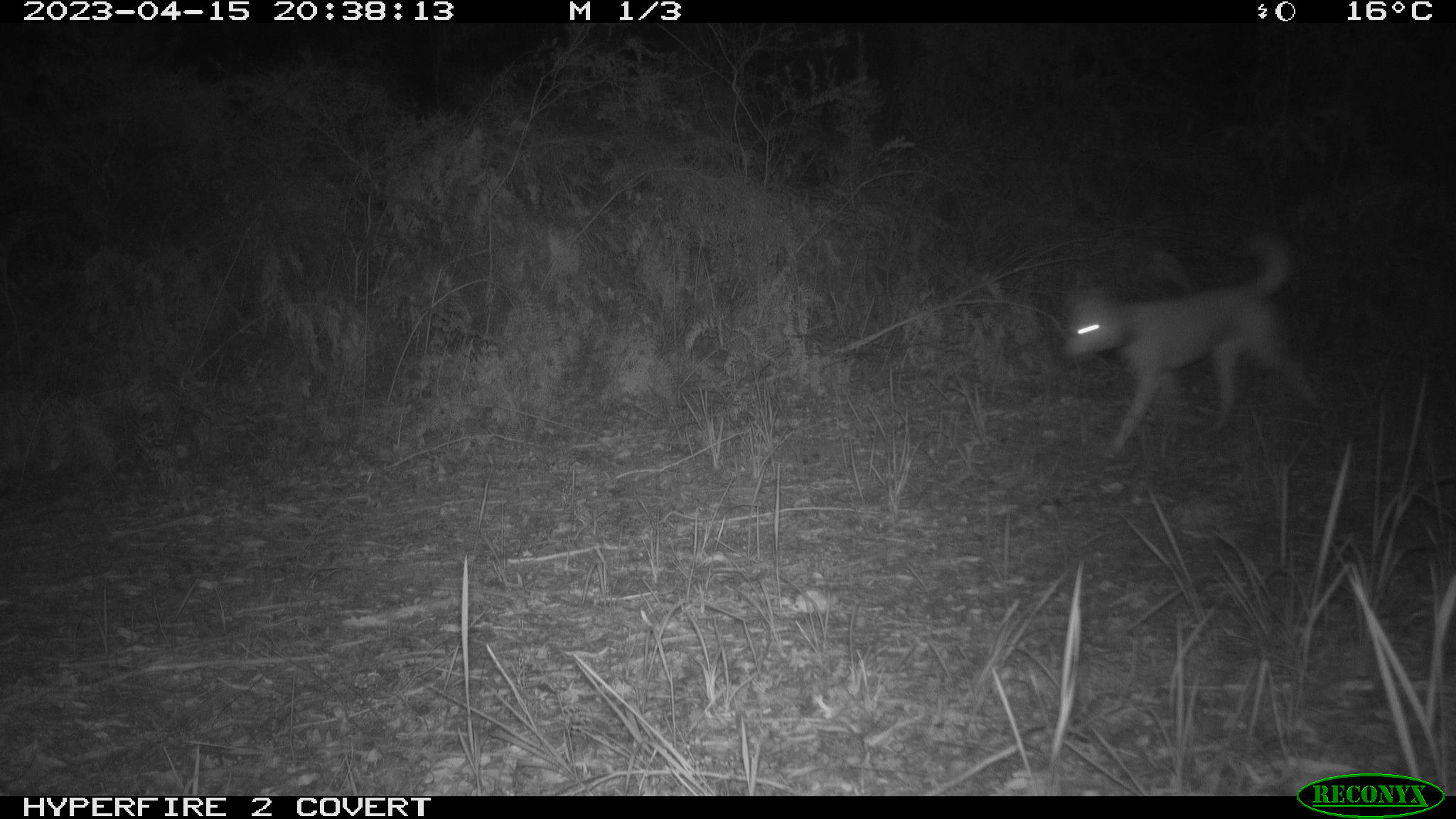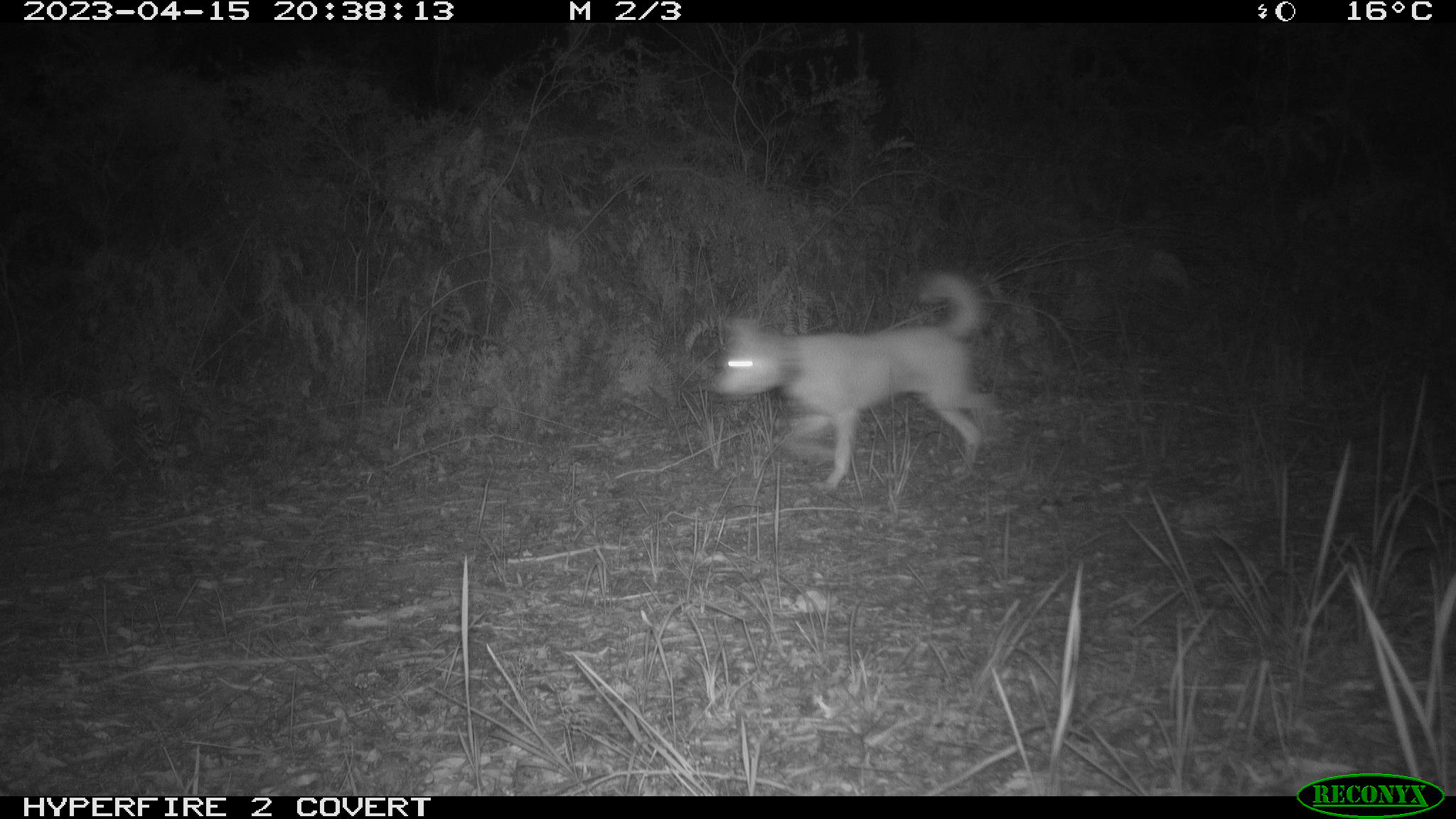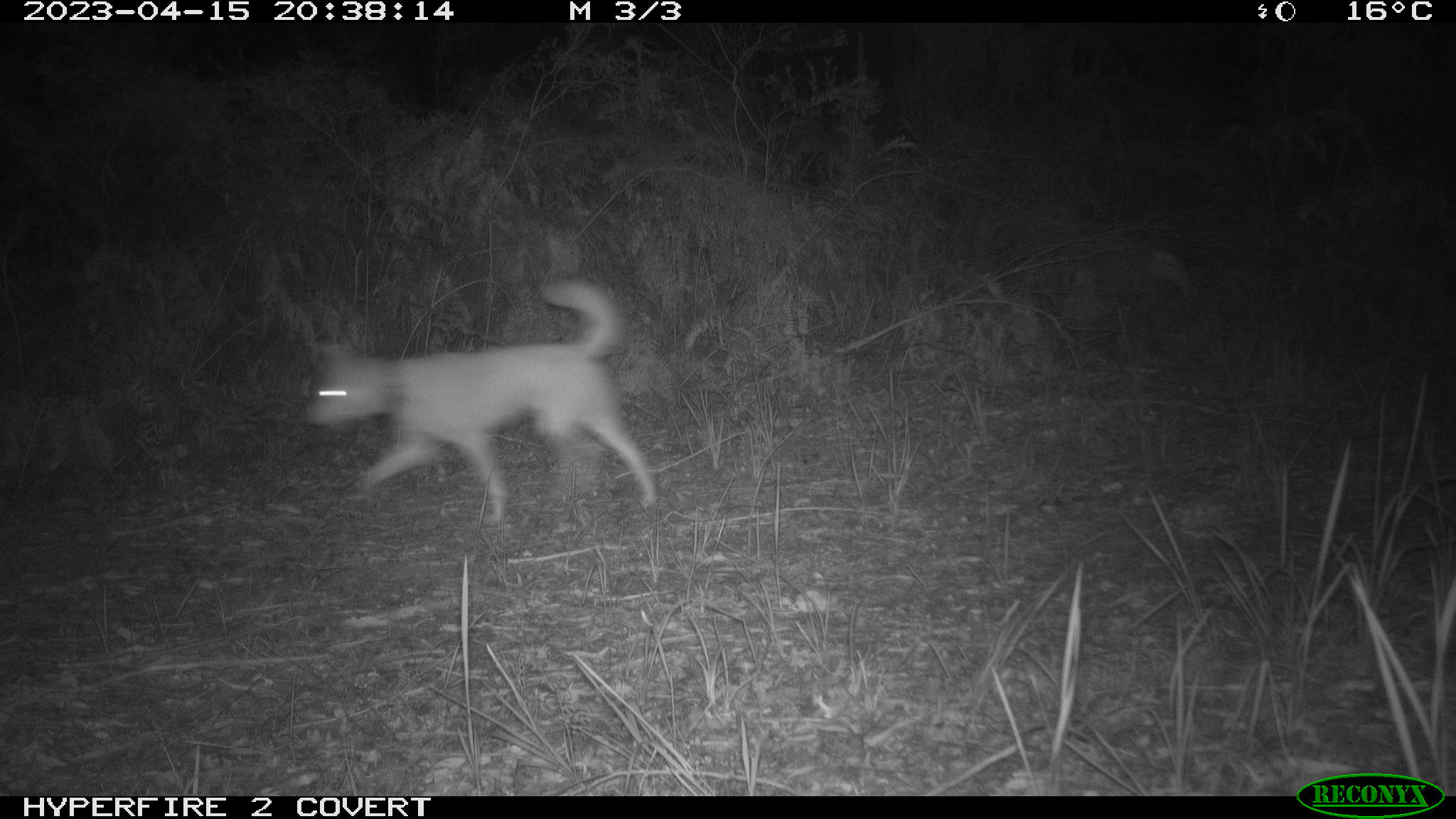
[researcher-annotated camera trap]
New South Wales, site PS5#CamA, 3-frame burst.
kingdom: Animalia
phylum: Chordata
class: Mammalia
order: Carnivora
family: Canidae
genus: Canis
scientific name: Canis familiaris dingo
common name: dingo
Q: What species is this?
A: Dingo (Canis familiaris dingo).